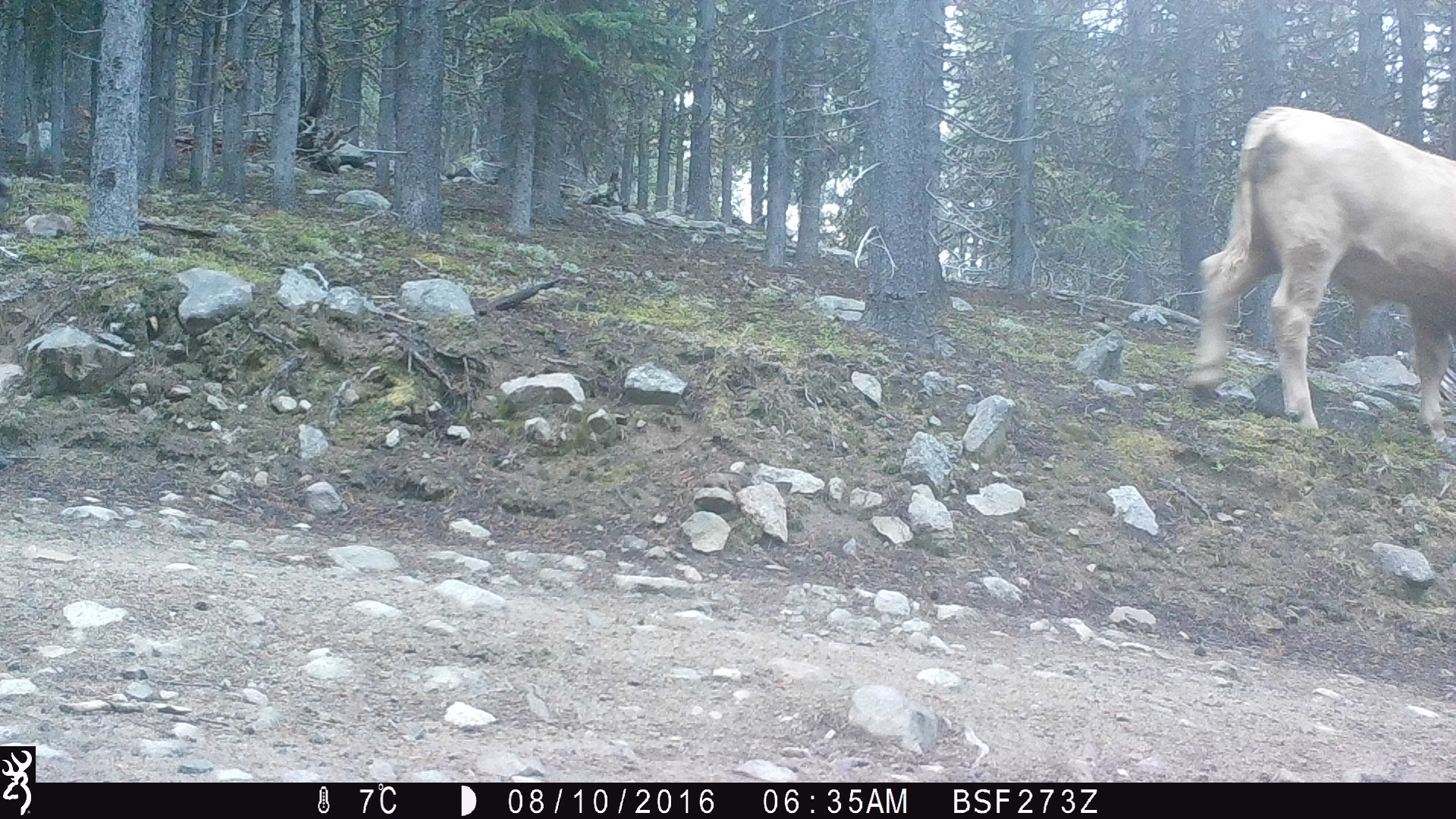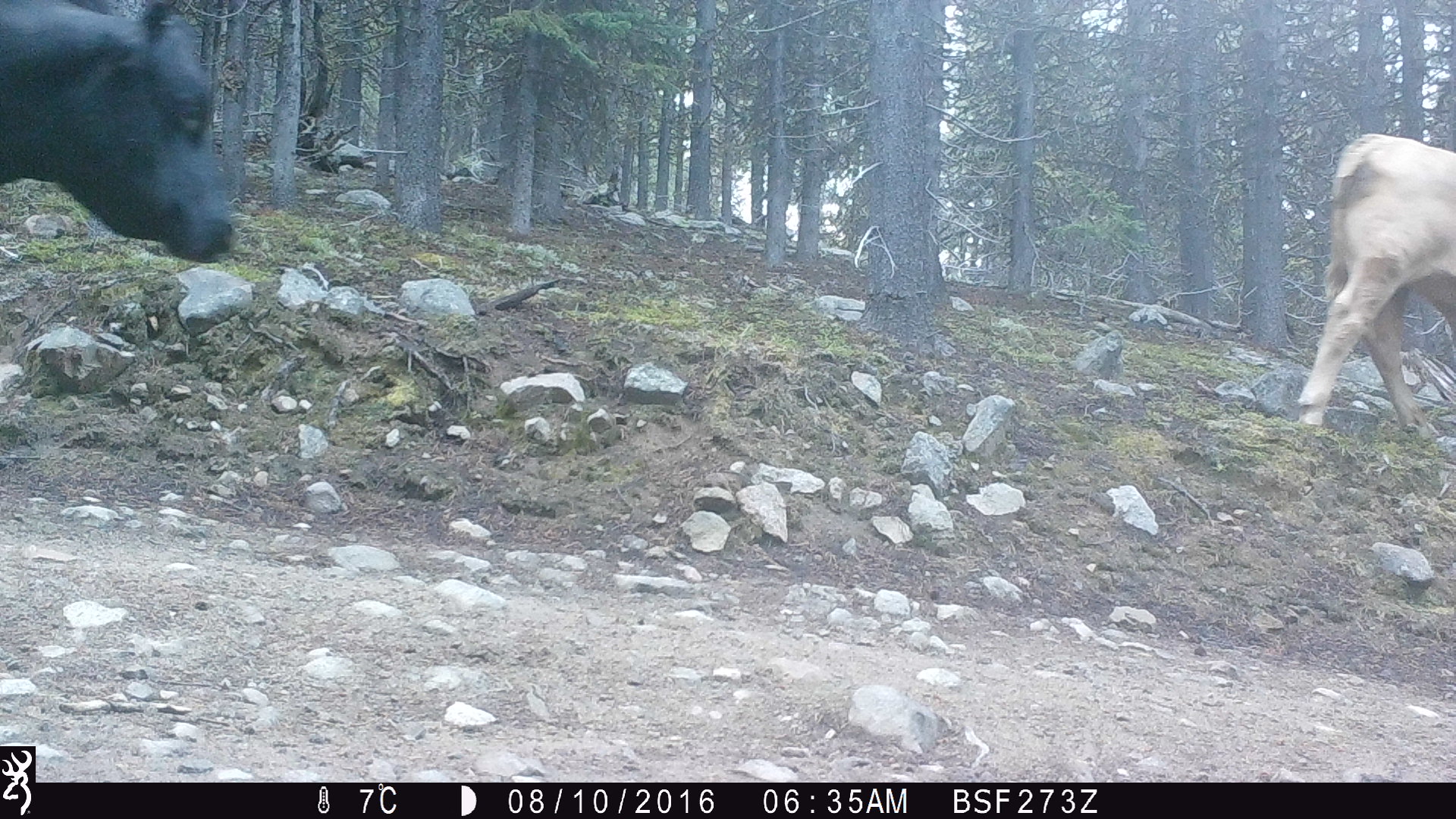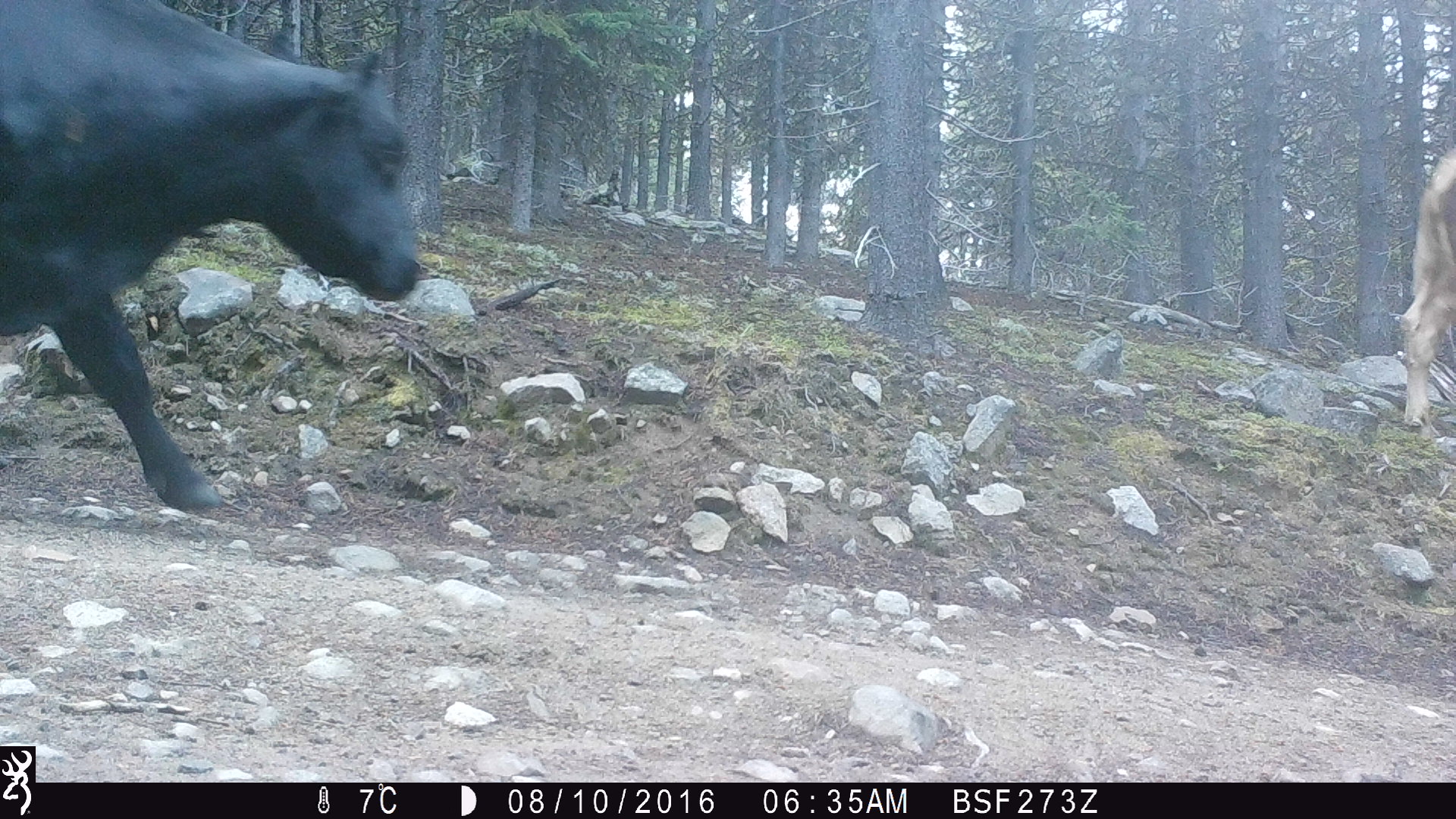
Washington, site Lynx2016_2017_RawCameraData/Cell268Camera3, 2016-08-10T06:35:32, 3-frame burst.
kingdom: Animalia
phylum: Chordata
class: Mammalia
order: Artiodactyla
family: Bovidae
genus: Bos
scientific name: Bos taurus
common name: domestic cattle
Domestic cattle (Bos taurus). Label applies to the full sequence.